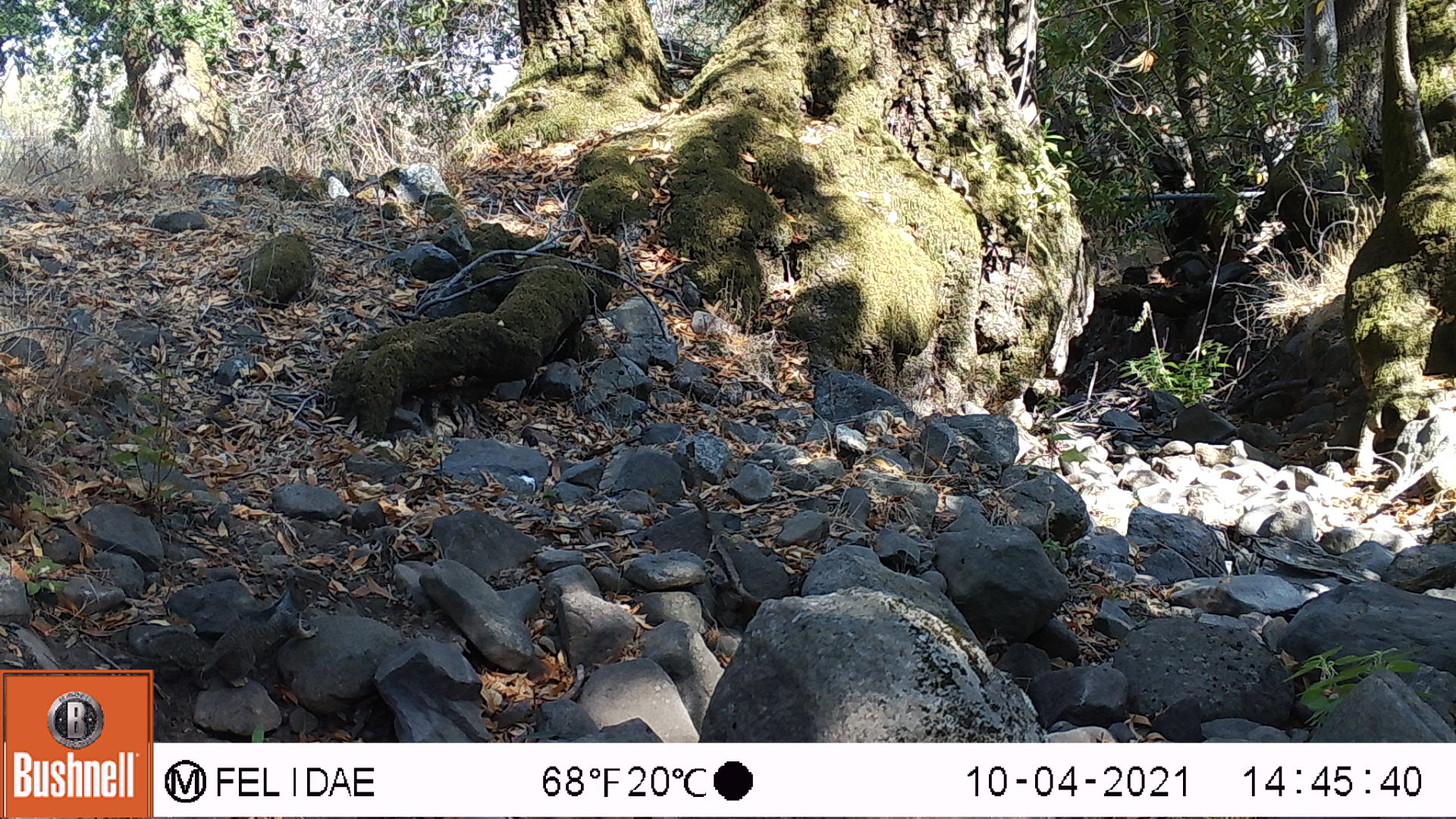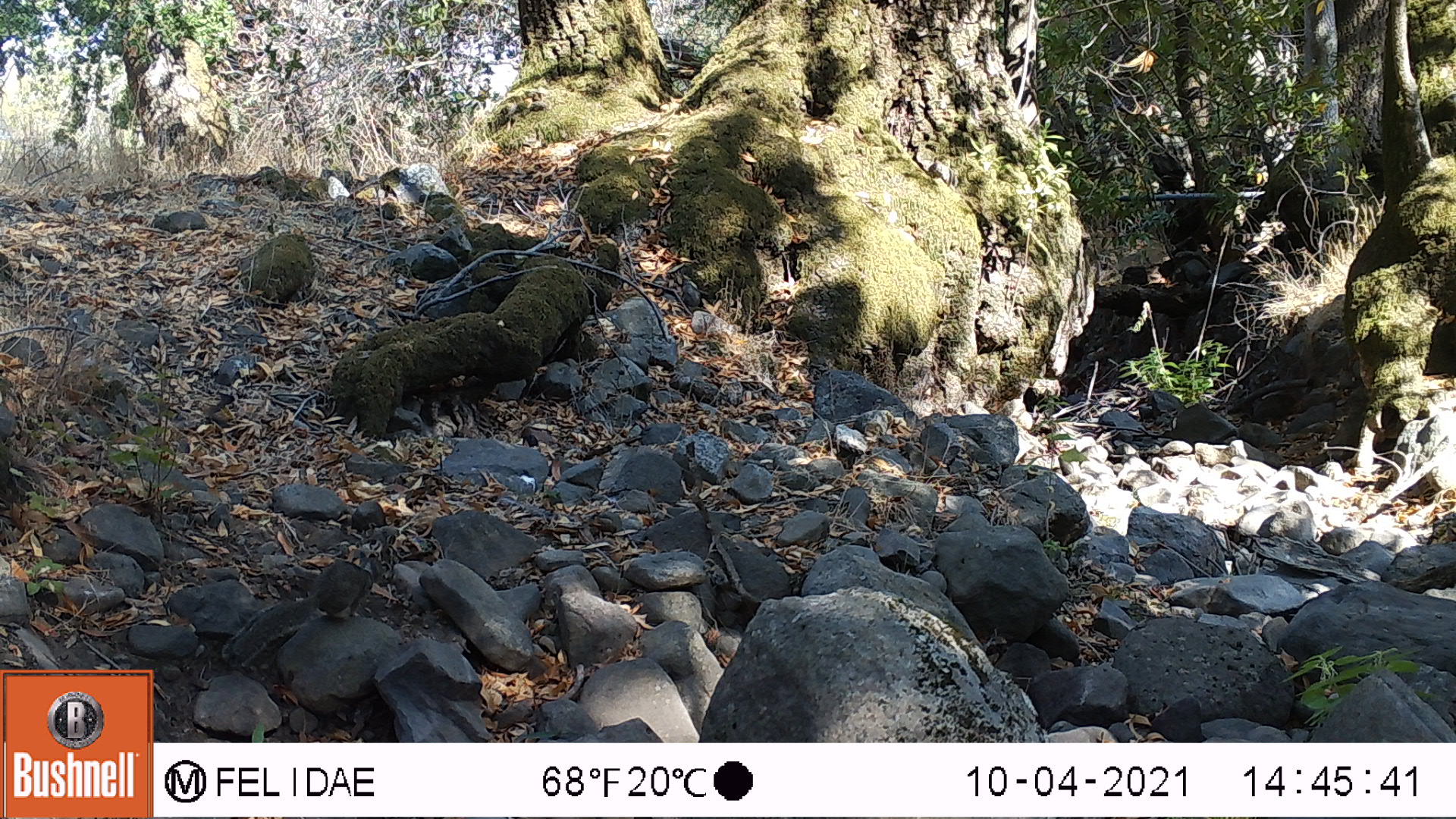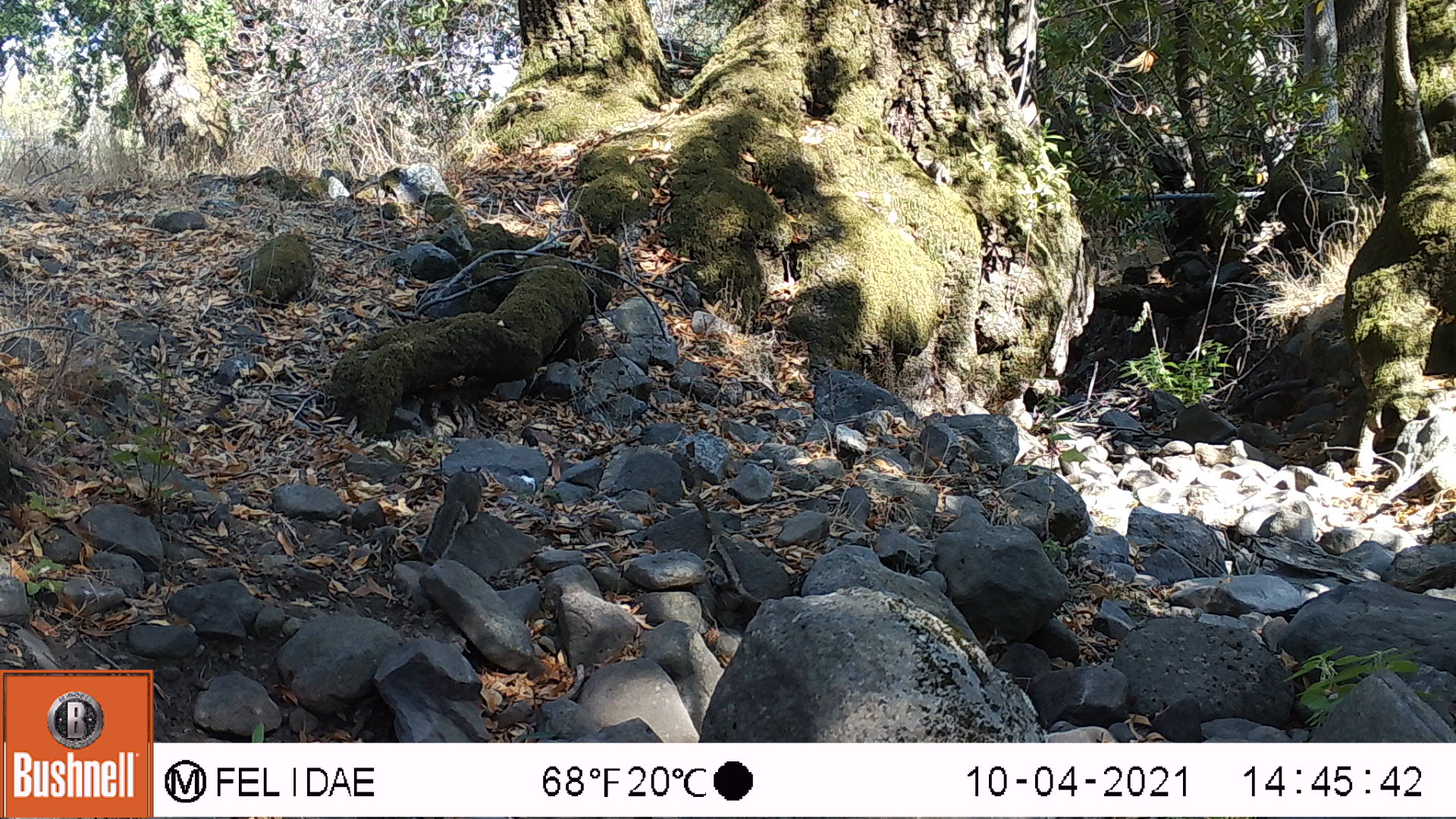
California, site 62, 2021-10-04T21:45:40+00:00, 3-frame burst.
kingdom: Animalia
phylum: Chordata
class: Mammalia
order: Rodentia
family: Sciuridae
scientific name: Sciuridae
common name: squirrel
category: unknown squirrel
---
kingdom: Animalia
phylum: Chordata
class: Mammalia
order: Rodentia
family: Sciuridae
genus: Sciurus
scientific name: Sciurus griseus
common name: western gray squirrel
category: western grey squirrel